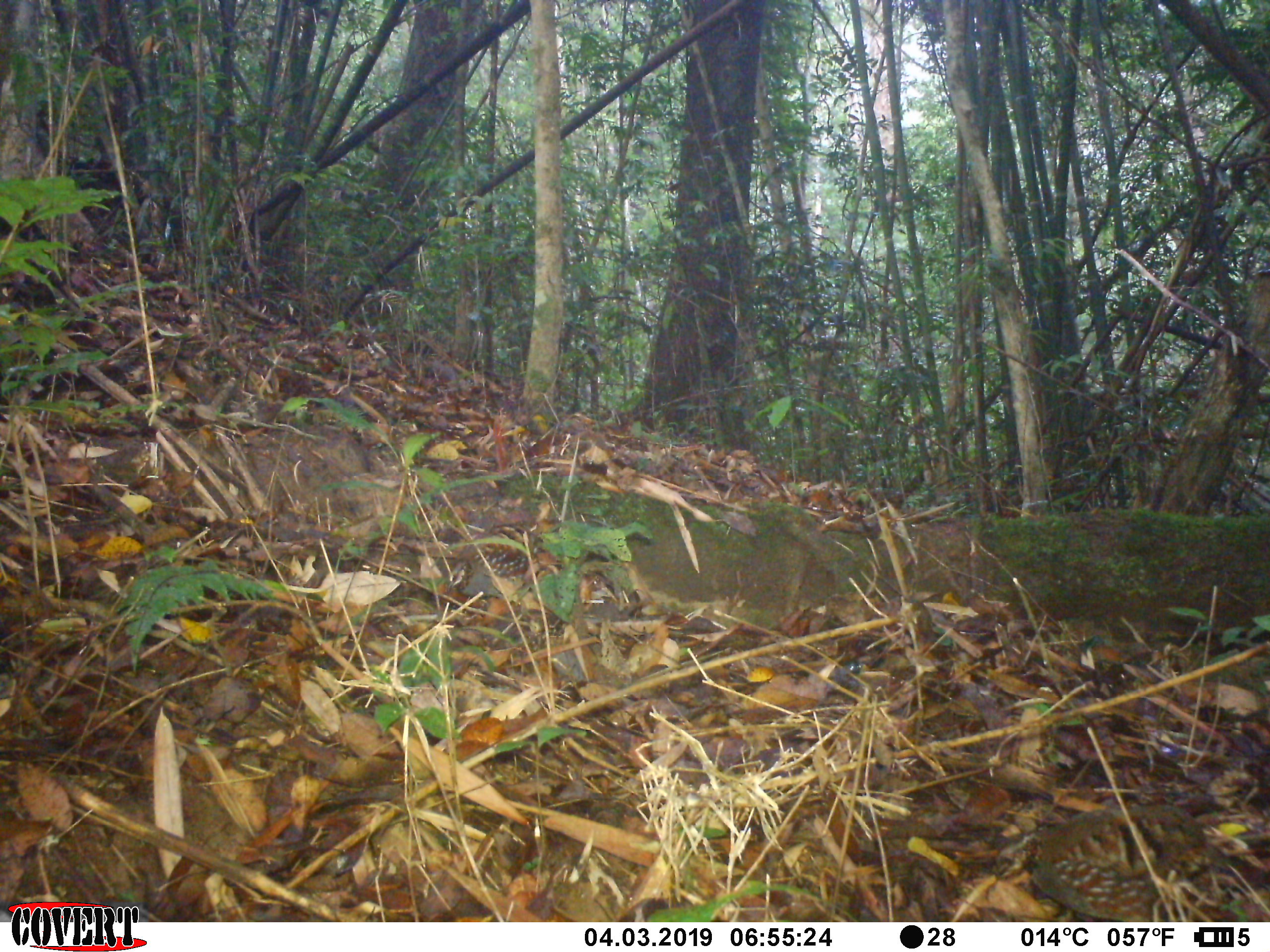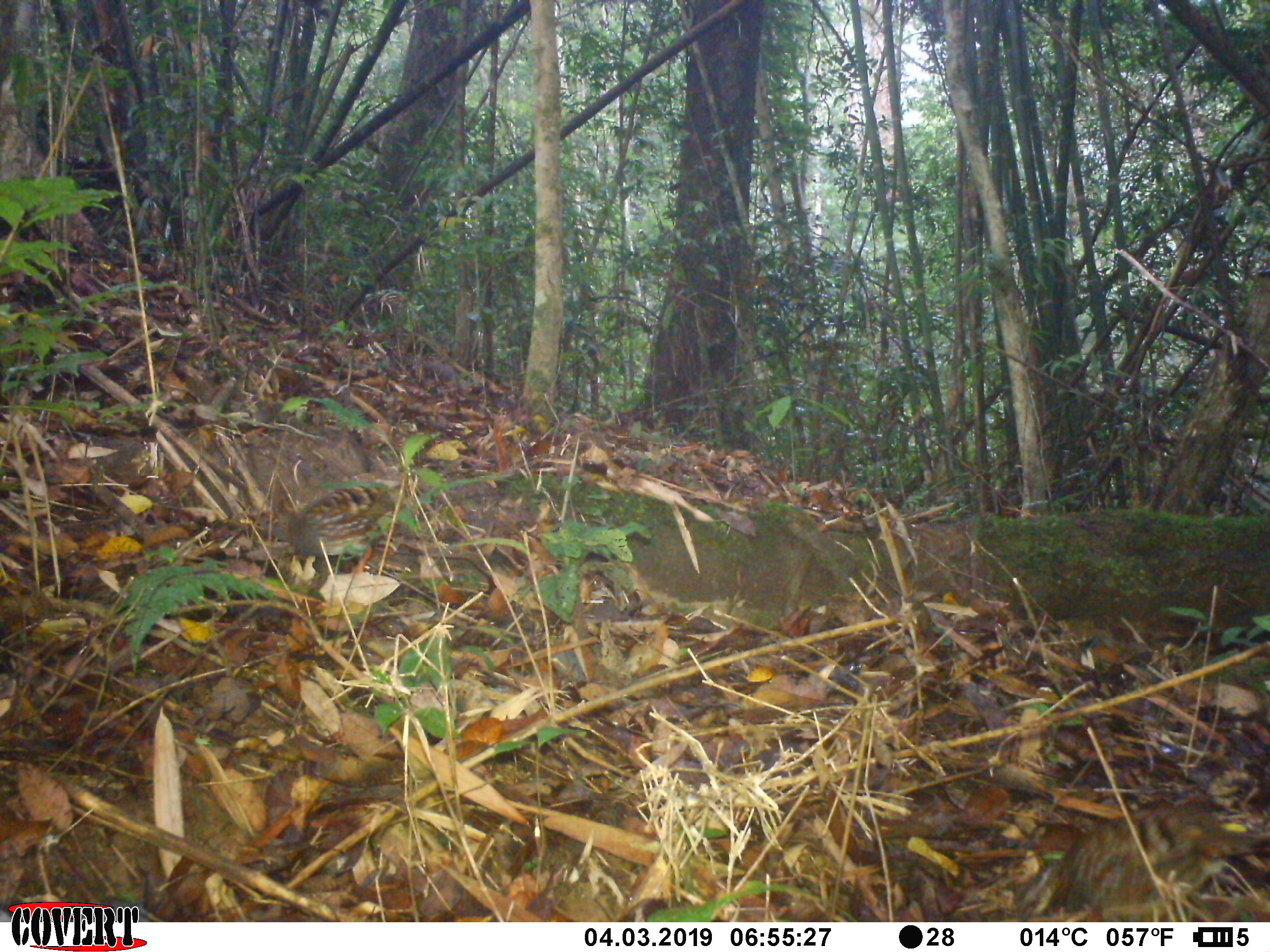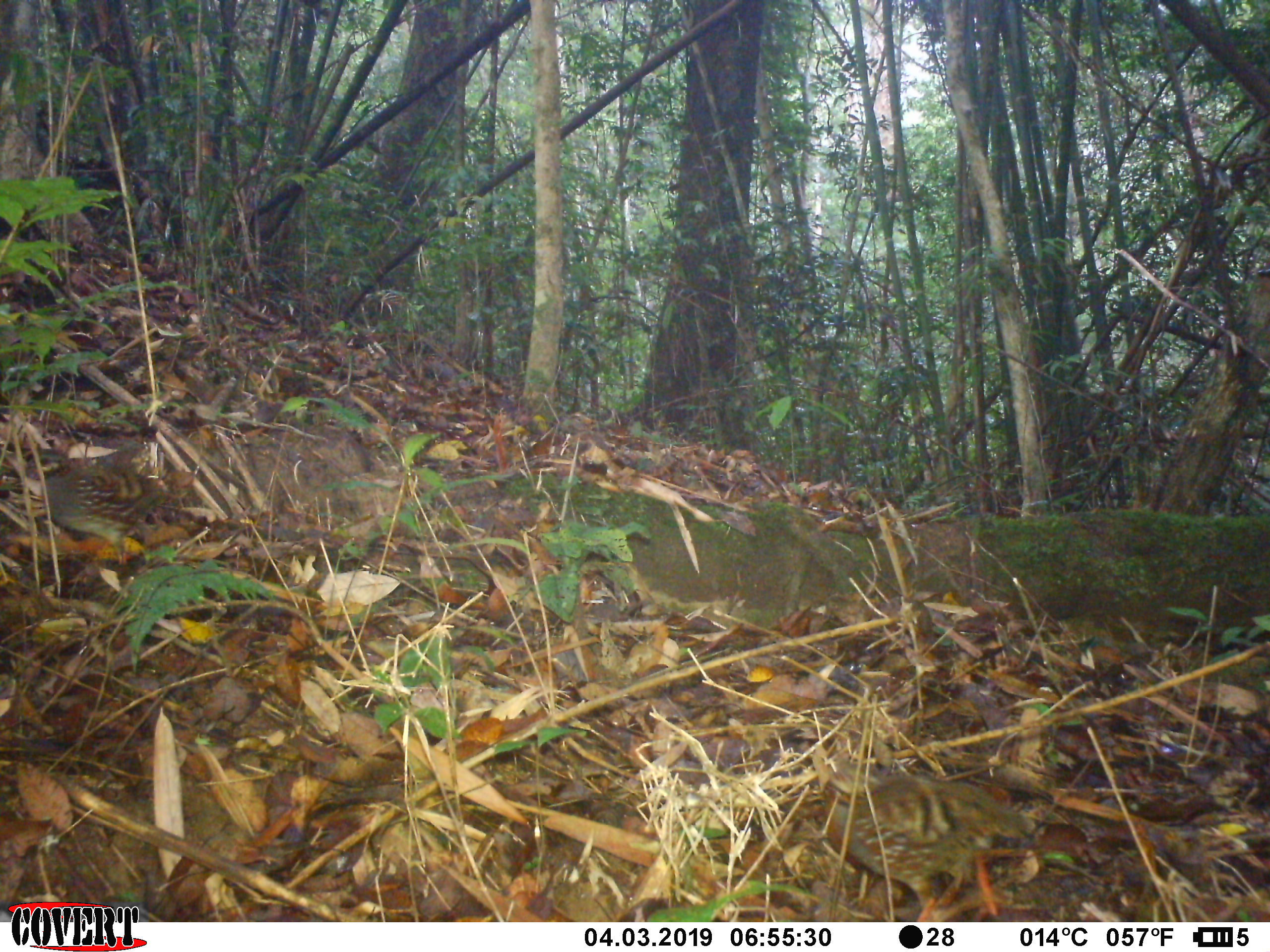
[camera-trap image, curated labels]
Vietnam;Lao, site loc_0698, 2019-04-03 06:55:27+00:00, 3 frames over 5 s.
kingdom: Animalia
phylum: Chordata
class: Aves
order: Galliformes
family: Phasianidae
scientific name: Phasianidae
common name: partridge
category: unidentified partridge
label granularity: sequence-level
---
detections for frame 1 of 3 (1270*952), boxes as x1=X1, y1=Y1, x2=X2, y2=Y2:
unidentified partridge: x1=1031, y1=800, x2=1210, y2=921; x1=447, y1=523, x2=530, y2=599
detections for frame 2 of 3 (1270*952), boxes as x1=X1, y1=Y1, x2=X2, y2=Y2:
unidentified partridge: x1=1062, y1=790, x2=1257, y2=921; x1=255, y1=484, x2=395, y2=572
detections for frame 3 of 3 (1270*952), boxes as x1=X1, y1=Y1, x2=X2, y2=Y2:
unidentified partridge: x1=820, y1=759, x2=1028, y2=920; x1=24, y1=440, x2=170, y2=566